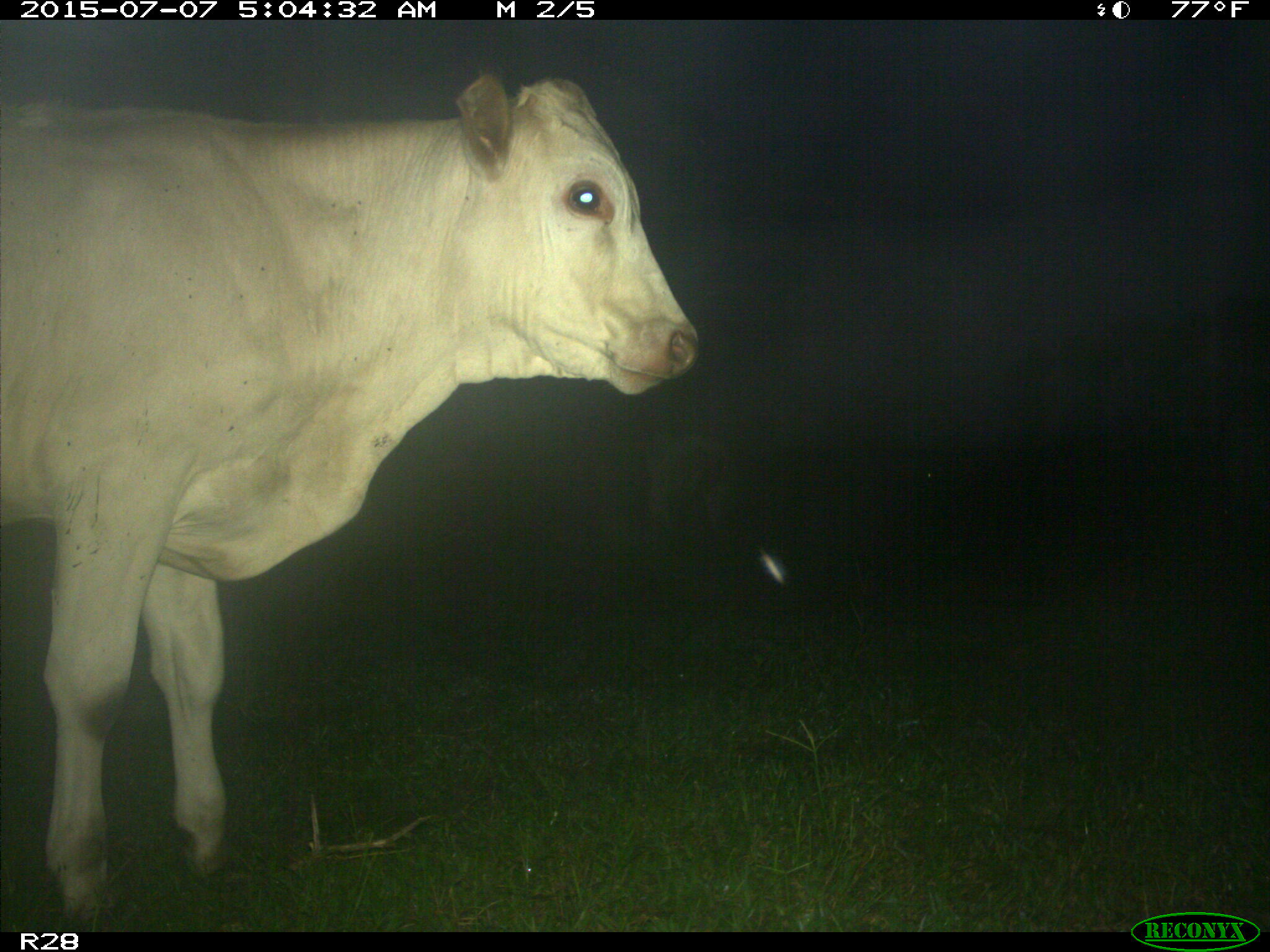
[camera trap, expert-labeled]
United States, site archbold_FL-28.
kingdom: Animalia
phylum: Chordata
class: Mammalia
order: Artiodactyla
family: Bovidae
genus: Bos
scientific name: Bos taurus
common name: domestic cow